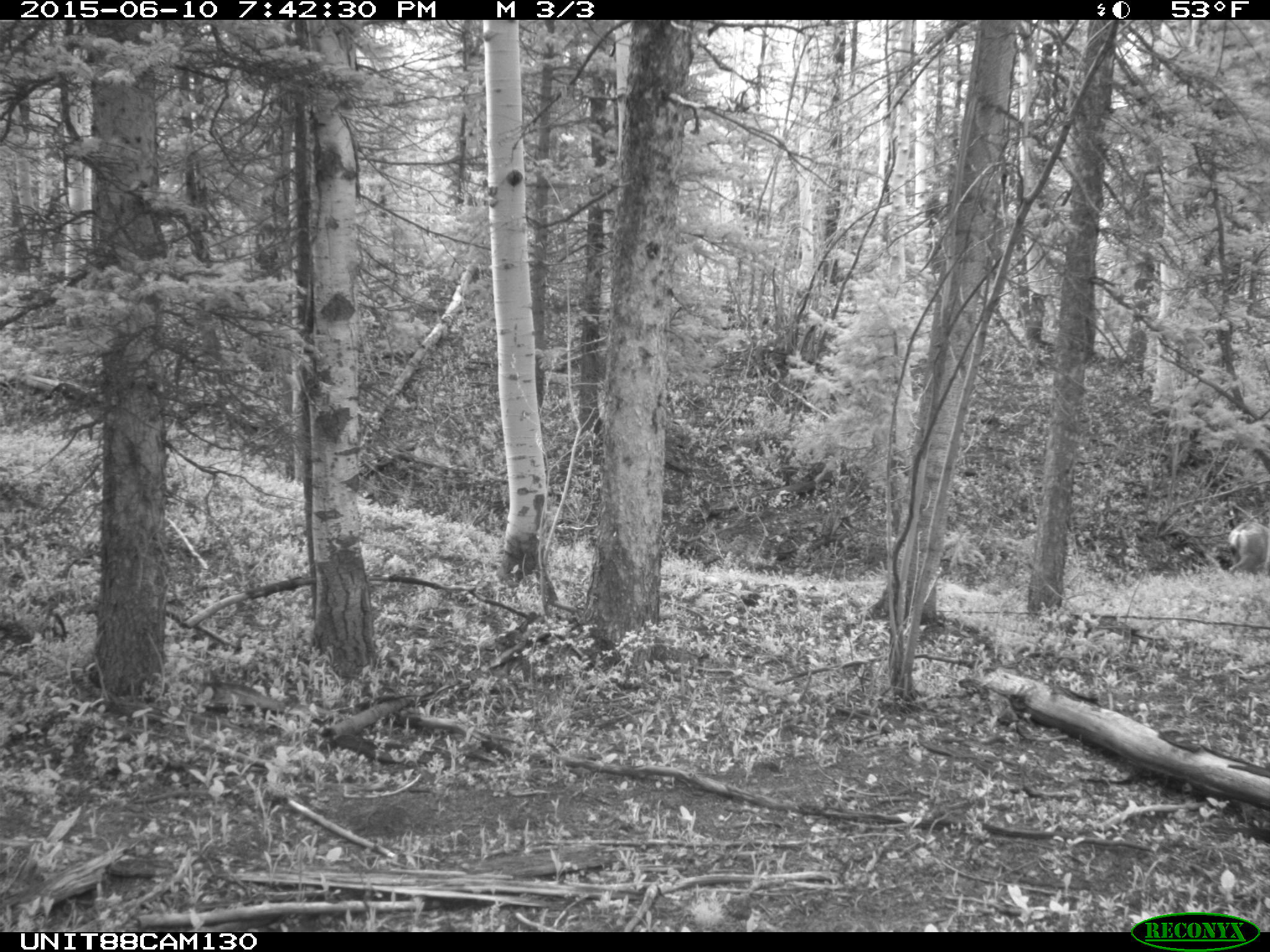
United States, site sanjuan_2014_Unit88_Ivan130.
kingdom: Animalia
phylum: Chordata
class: Mammalia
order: Artiodactyla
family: Cervidae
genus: Odocoileus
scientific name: Odocoileus hemionus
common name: mule deer